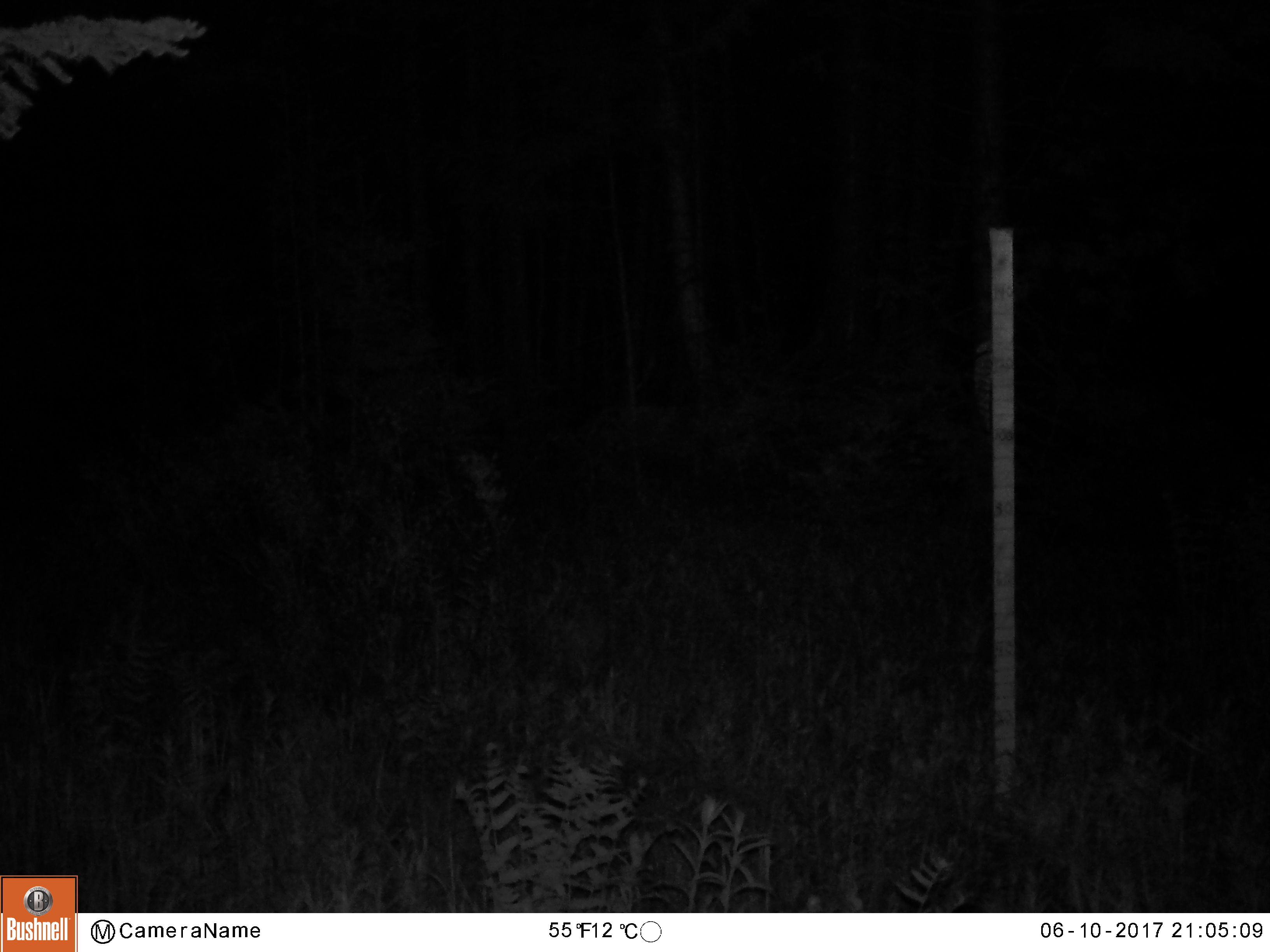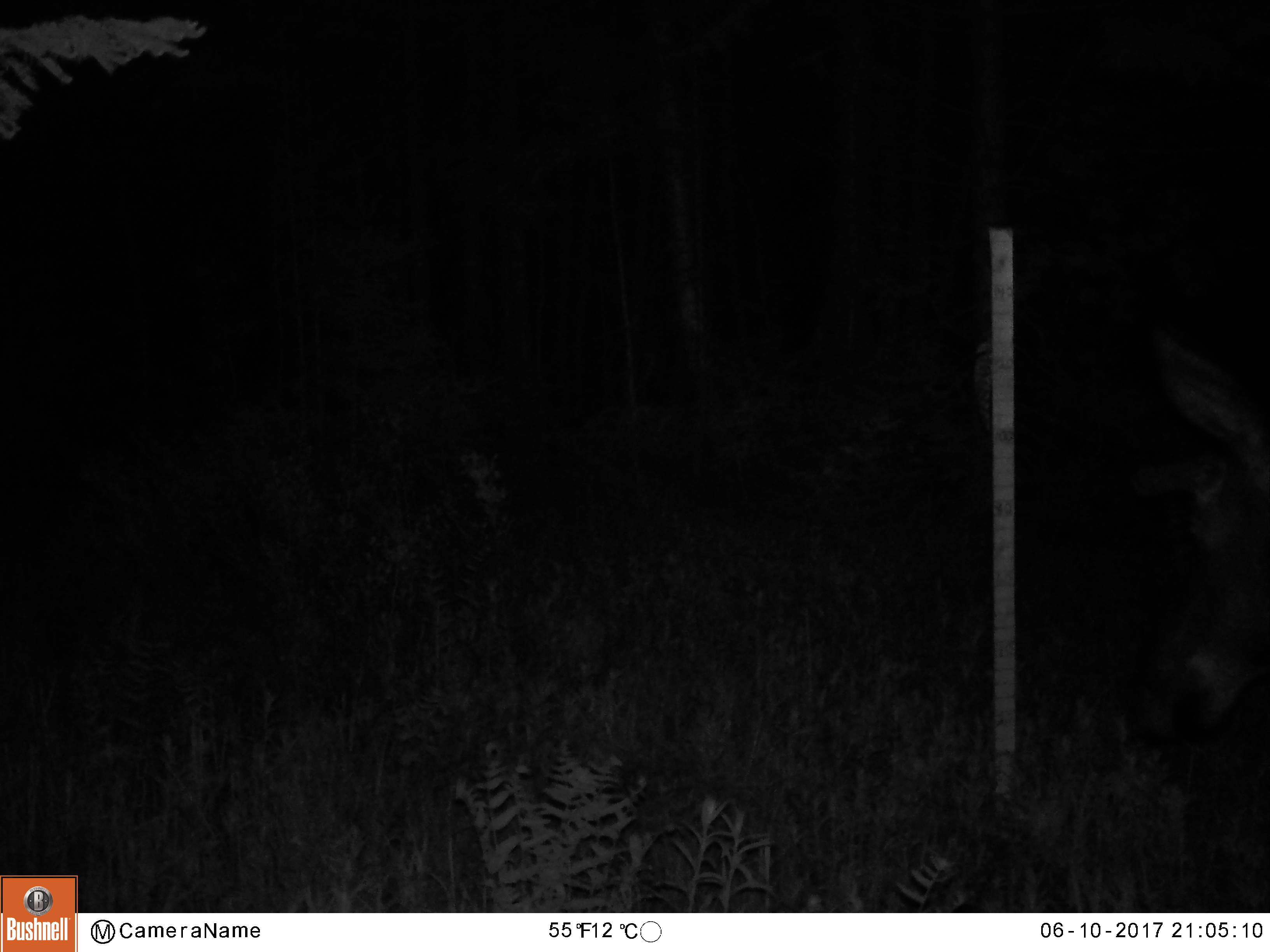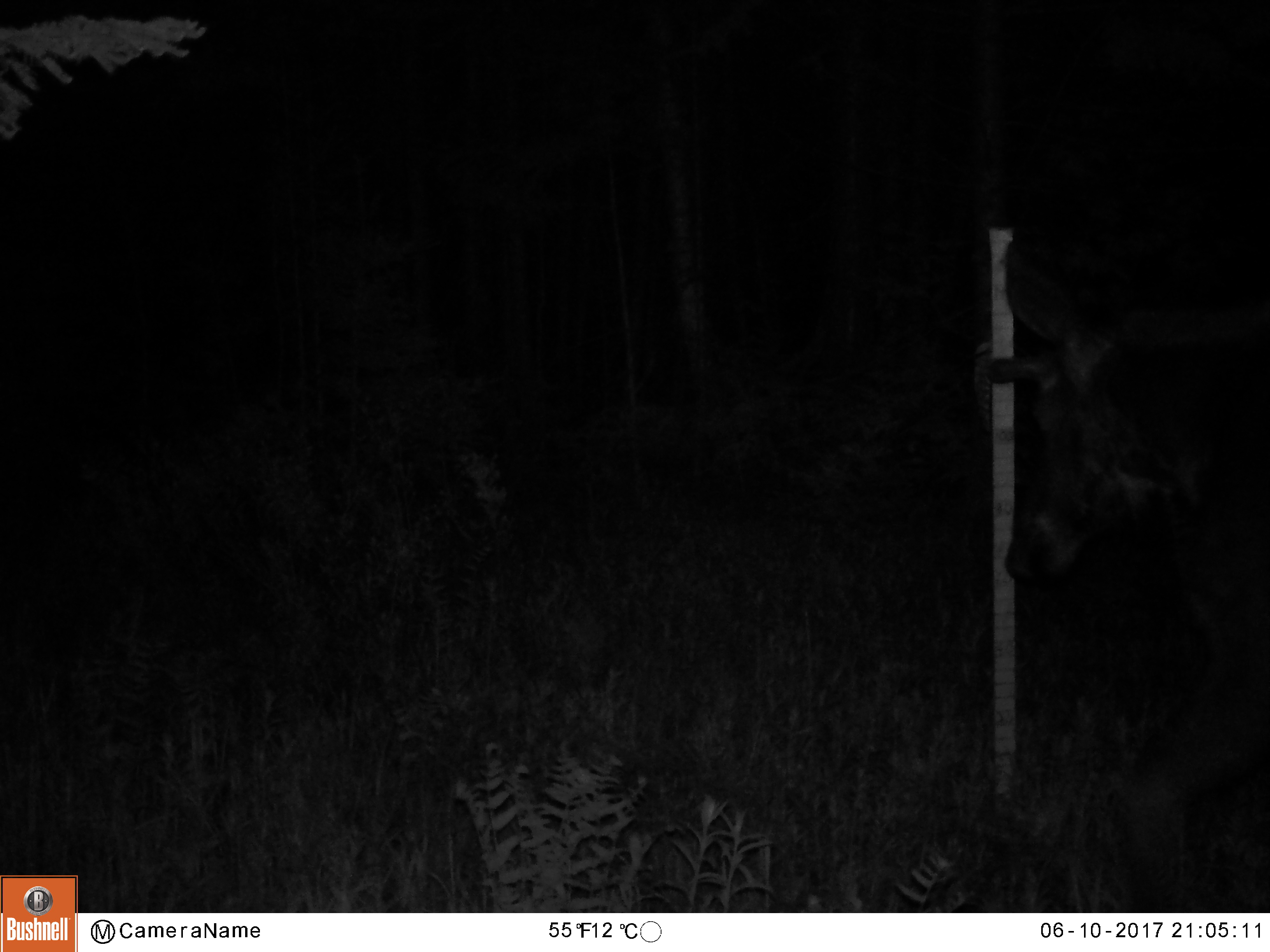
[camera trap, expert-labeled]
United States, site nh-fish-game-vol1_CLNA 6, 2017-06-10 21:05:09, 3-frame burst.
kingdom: Animalia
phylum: Chordata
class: Mammalia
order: Artiodactyla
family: Cervidae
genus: Alces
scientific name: Alces alces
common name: moose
Moose (Alces alces).